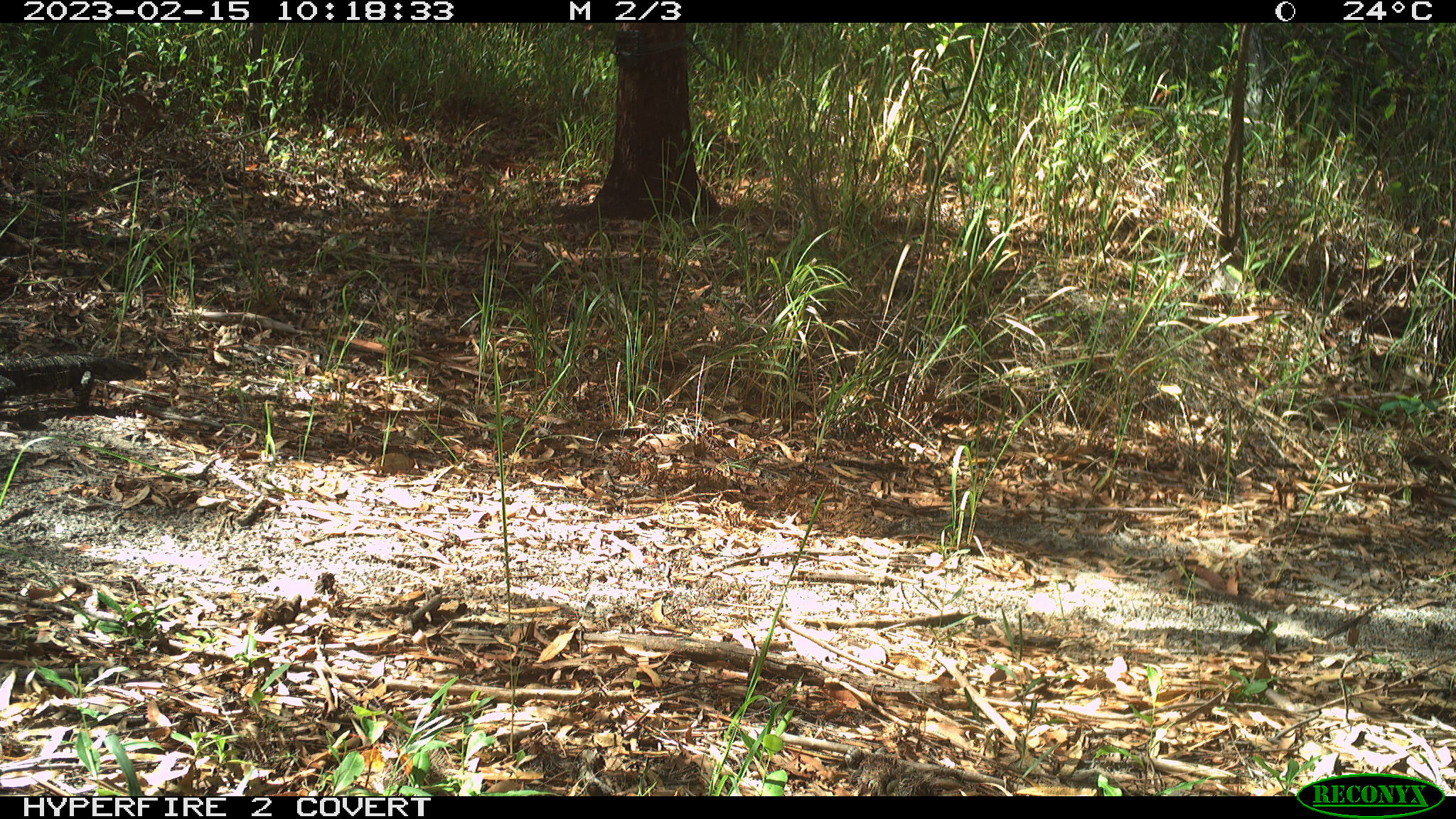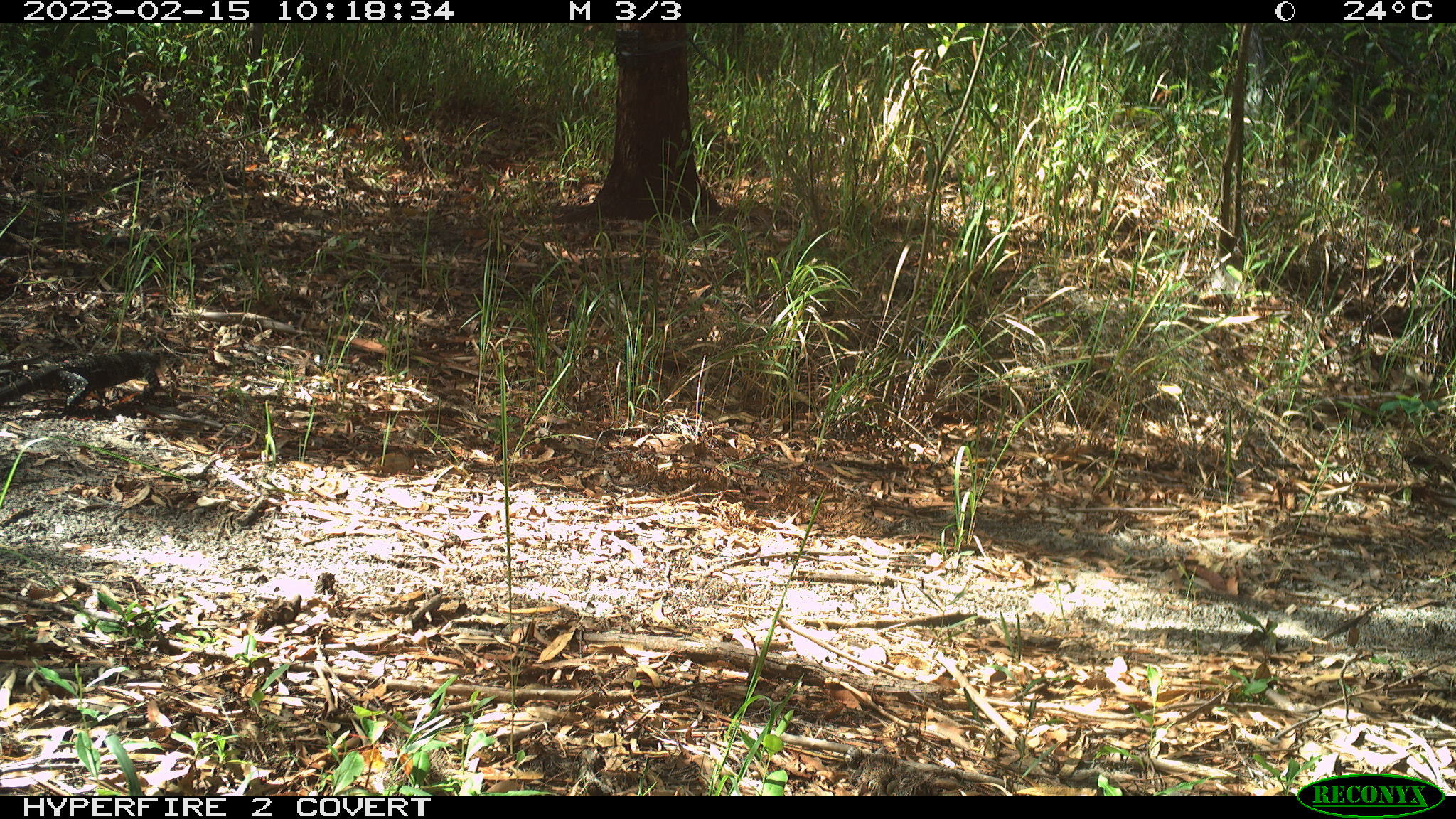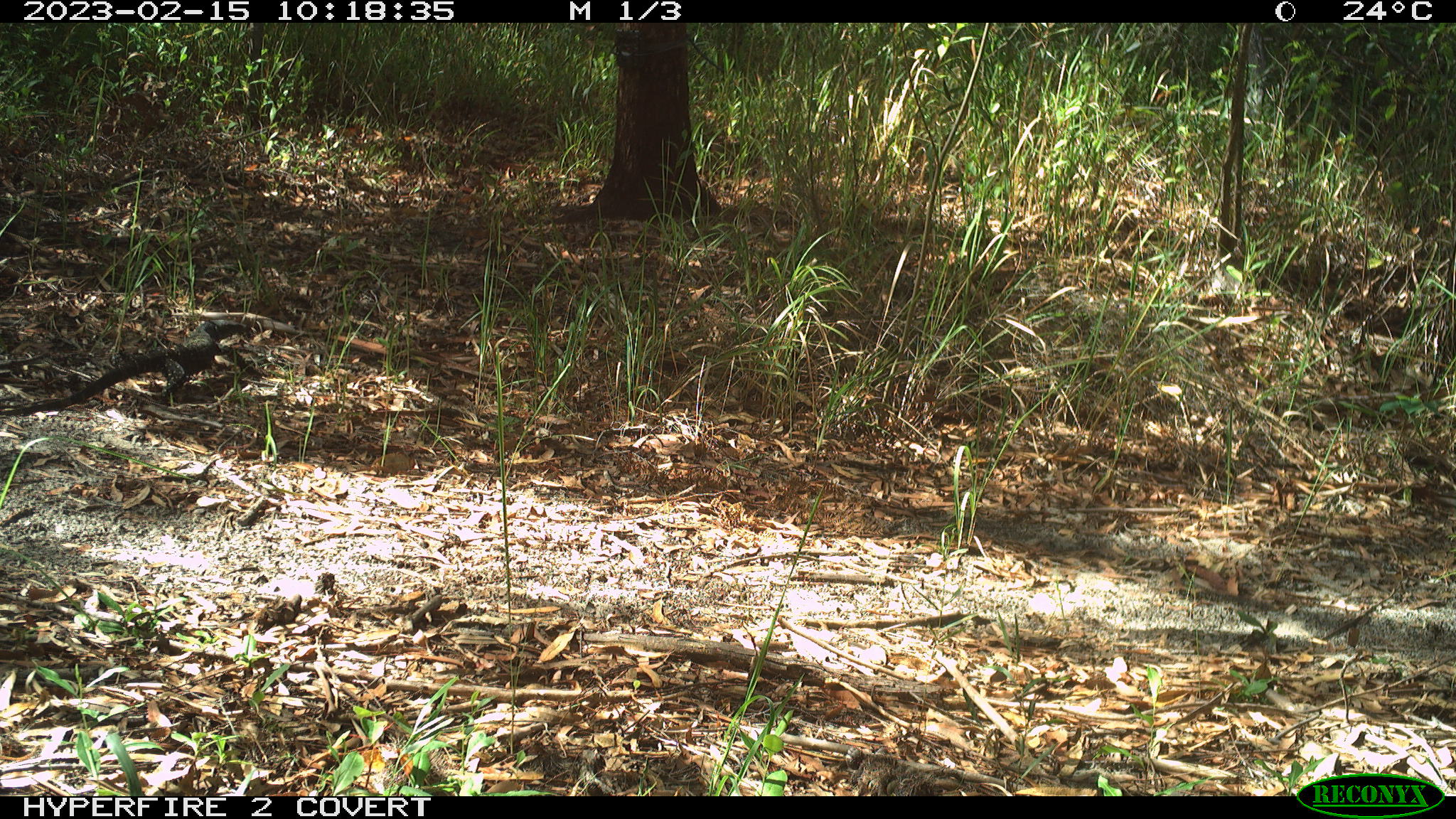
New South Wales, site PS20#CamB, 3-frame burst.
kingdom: Animalia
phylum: Chordata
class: Reptilia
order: Squamata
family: Varanidae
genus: Varanus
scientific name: Varanus varius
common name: lace monitor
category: goanna